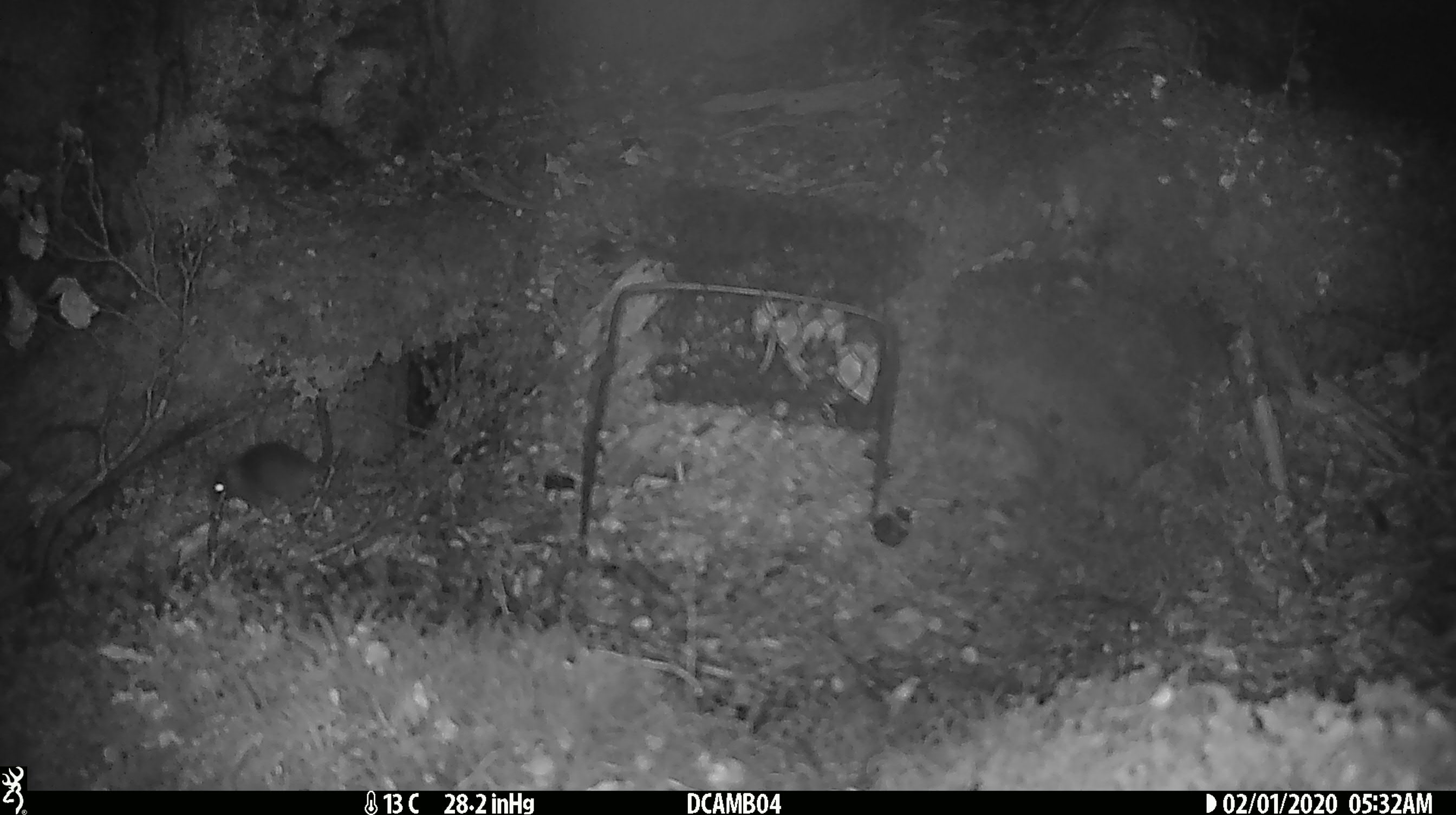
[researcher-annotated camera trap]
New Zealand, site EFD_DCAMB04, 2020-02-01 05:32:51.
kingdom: Animalia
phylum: Chordata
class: Mammalia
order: Rodentia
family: Muridae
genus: Mus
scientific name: Mus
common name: mouse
Mouse (Mus).